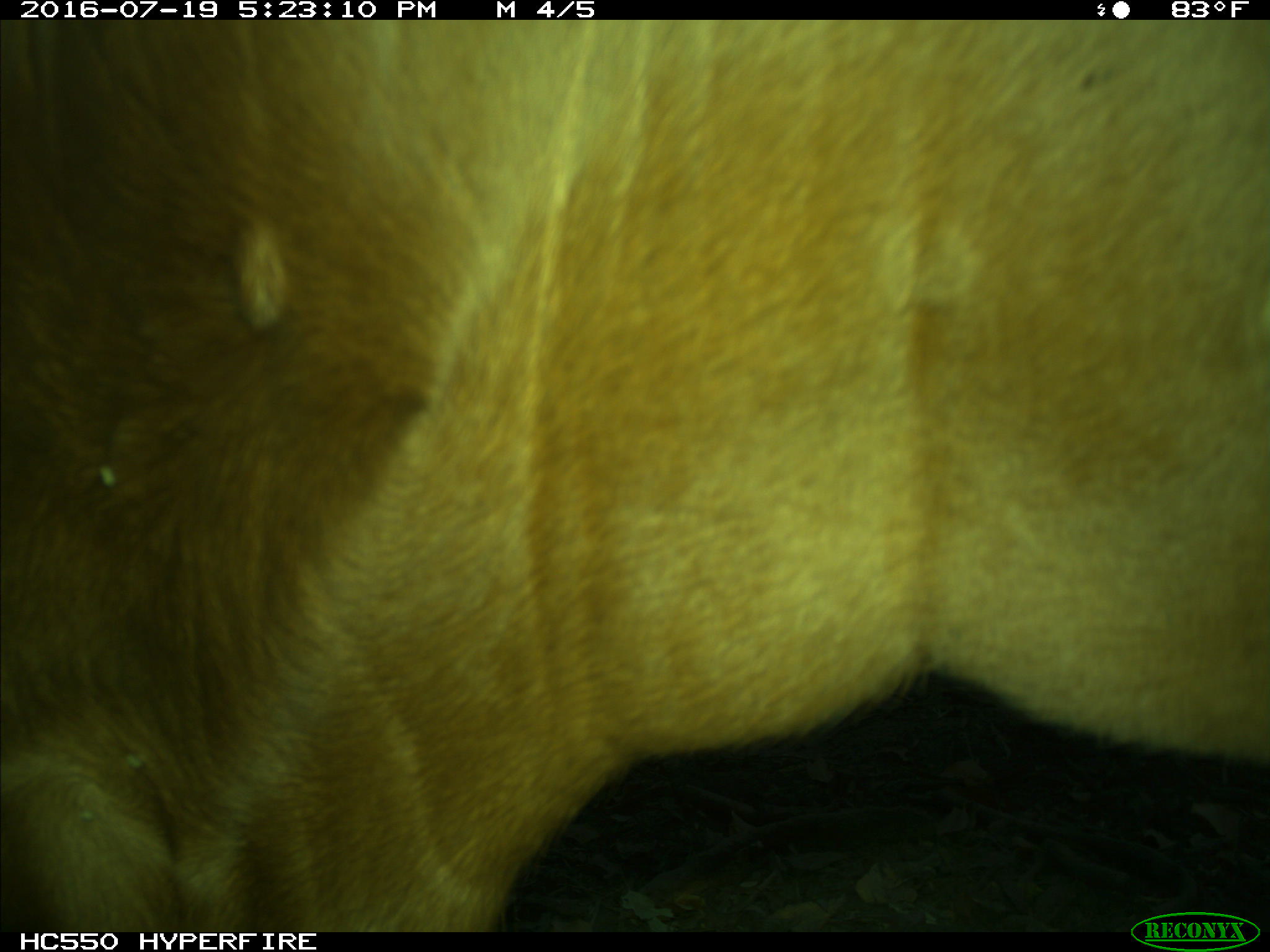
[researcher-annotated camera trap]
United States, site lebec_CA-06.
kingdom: Animalia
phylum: Chordata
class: Mammalia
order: Artiodactyla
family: Bovidae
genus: Bos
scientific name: Bos taurus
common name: domestic cow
Bos taurus (domestic cow).